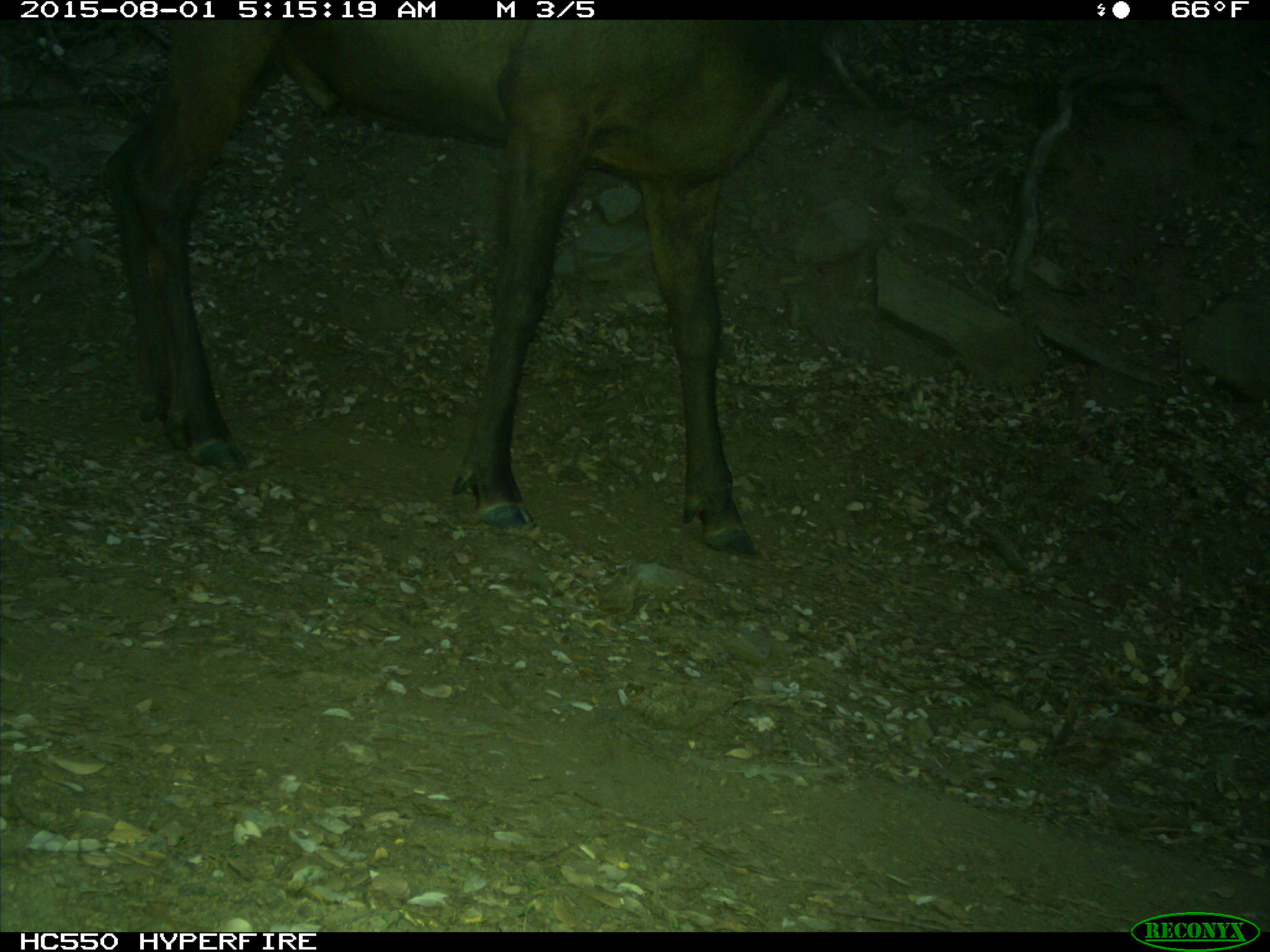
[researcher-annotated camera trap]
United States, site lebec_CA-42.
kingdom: Animalia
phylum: Chordata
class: Mammalia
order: Artiodactyla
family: Cervidae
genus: Cervus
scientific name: Cervus canadensis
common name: elk